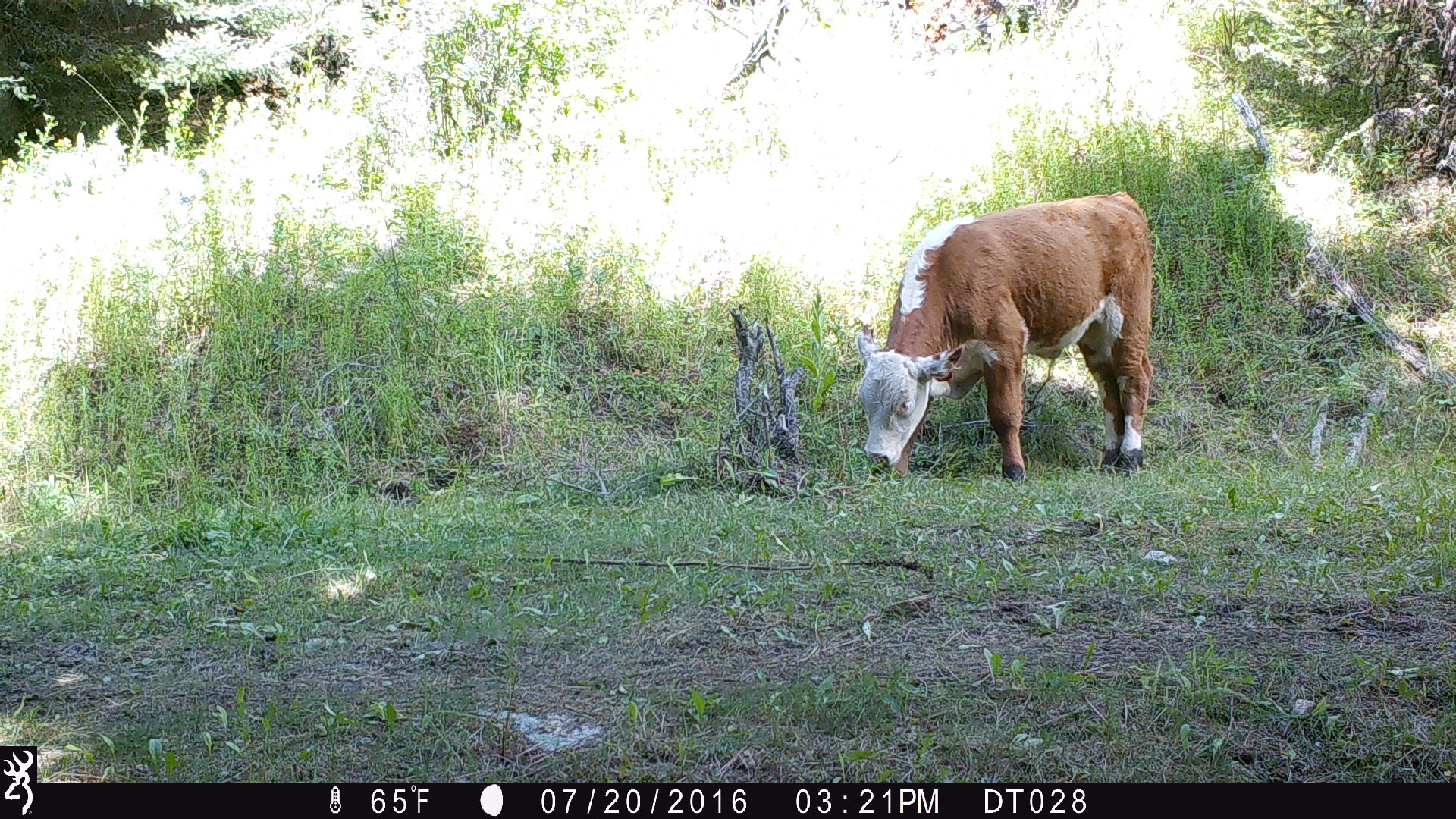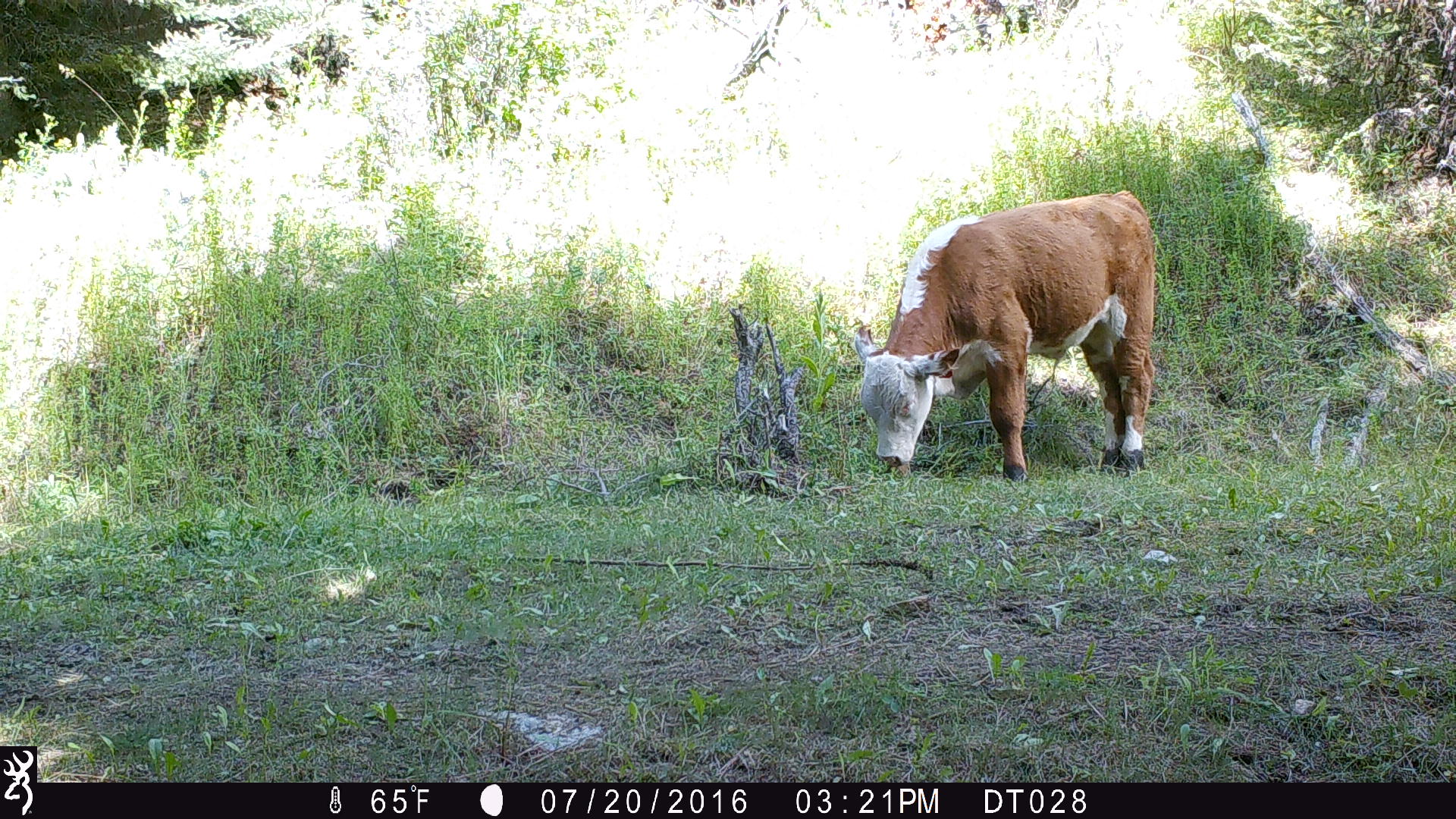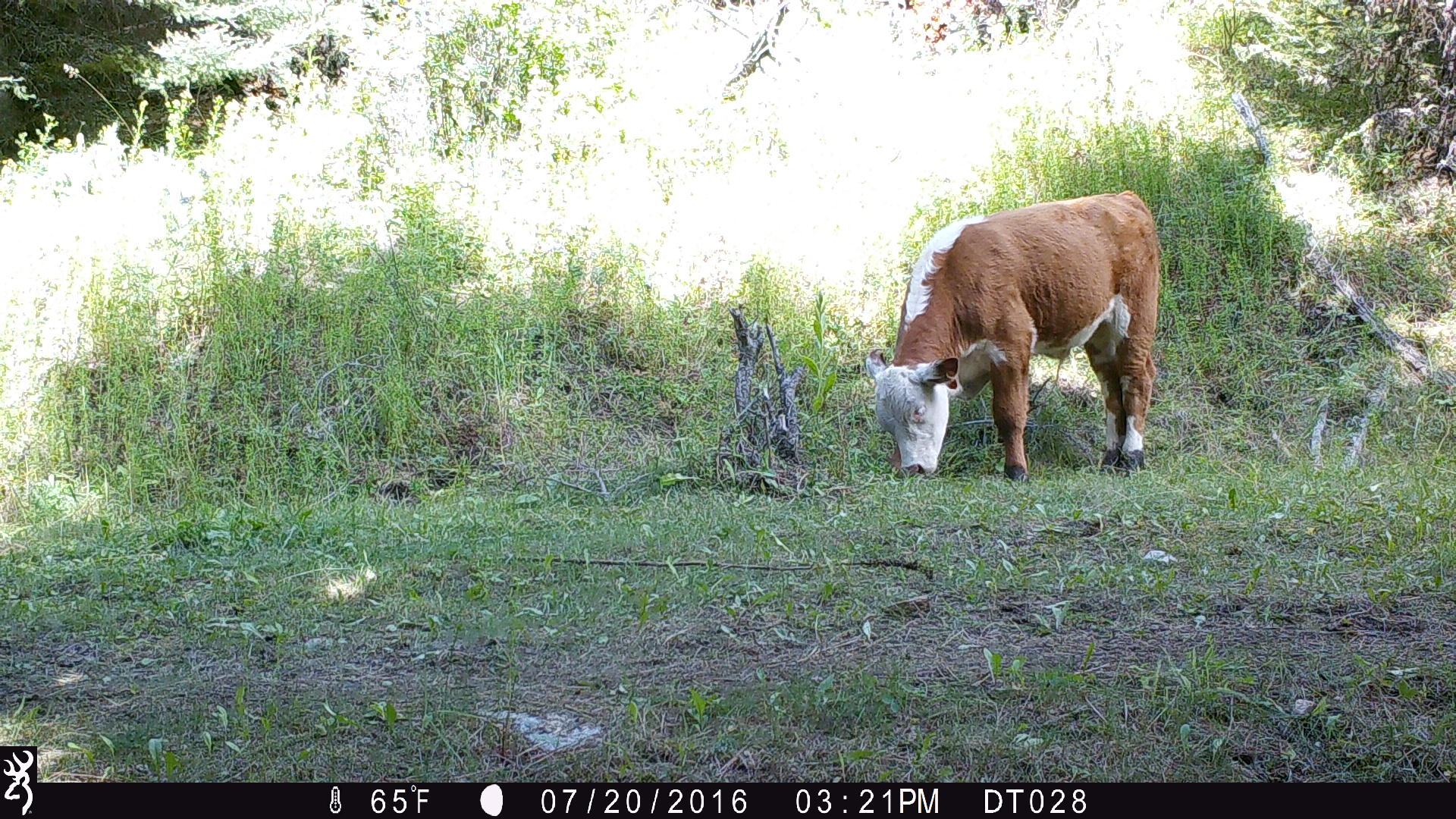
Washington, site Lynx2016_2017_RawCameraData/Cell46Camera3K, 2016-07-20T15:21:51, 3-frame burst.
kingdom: Animalia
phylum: Chordata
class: Mammalia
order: Artiodactyla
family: Bovidae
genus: Bos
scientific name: Bos taurus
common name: domestic cattle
Domestic cattle (Bos taurus). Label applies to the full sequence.